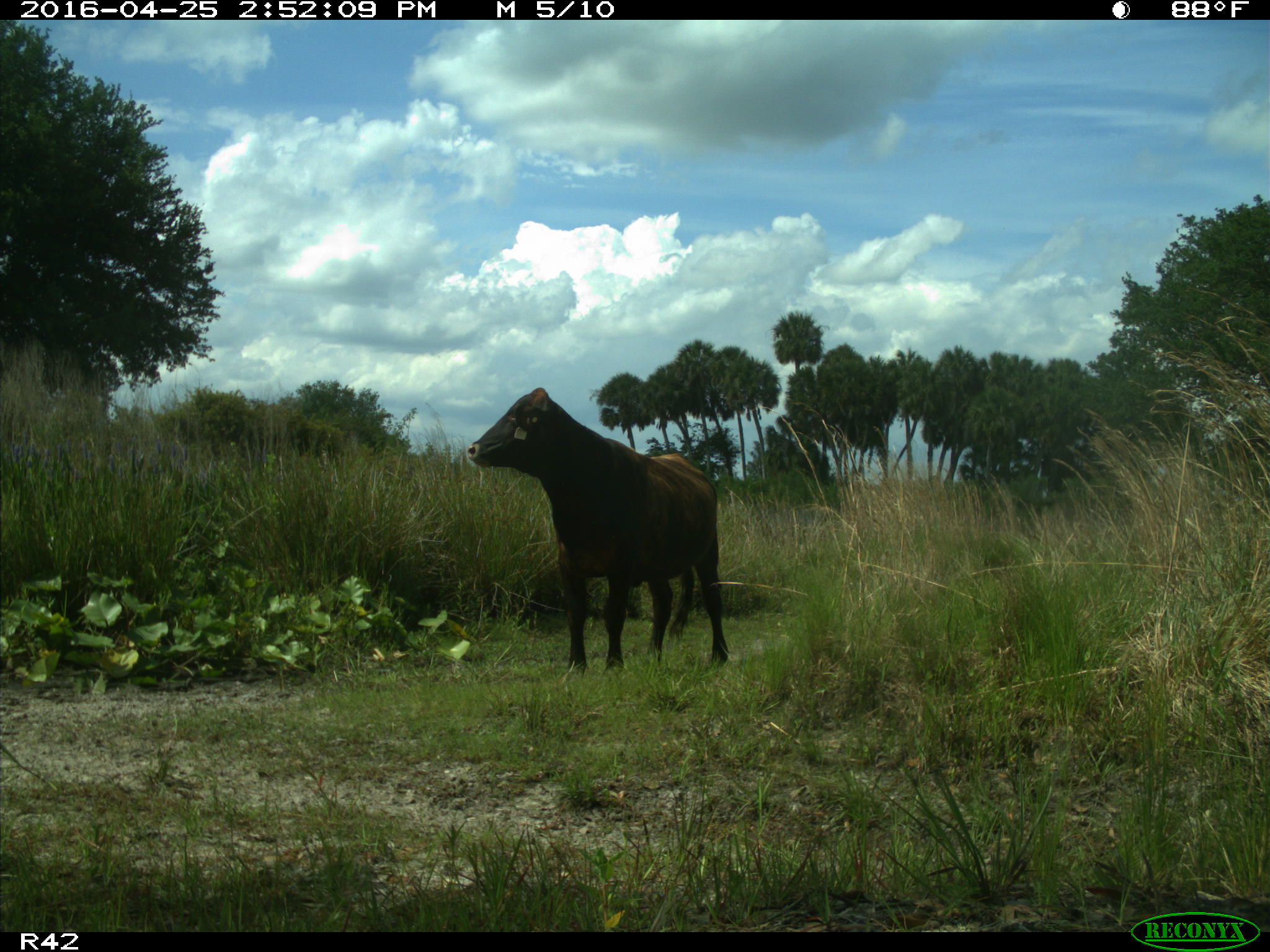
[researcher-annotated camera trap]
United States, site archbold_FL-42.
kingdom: Animalia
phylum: Chordata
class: Mammalia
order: Artiodactyla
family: Bovidae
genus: Bos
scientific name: Bos taurus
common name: domestic cow